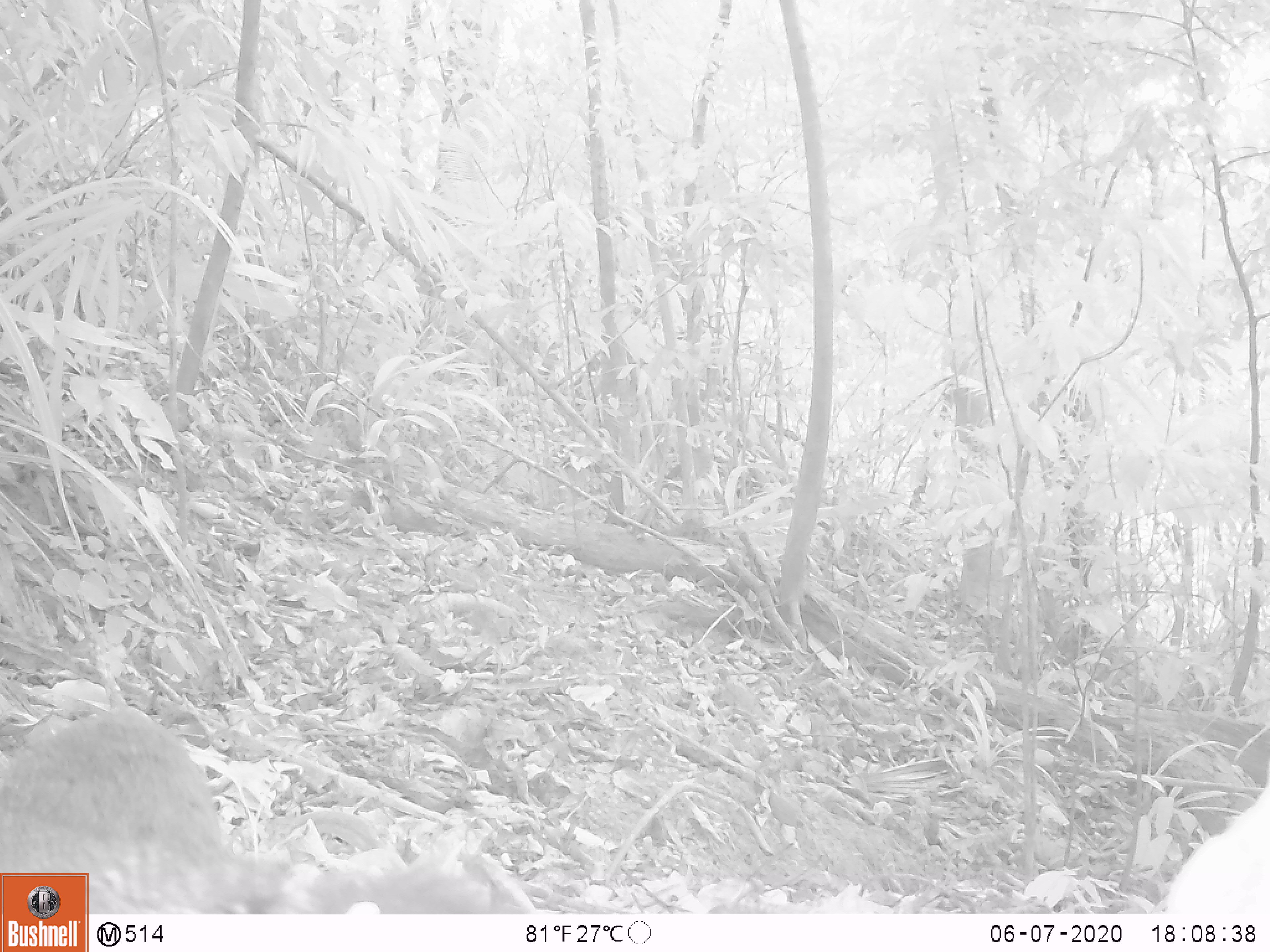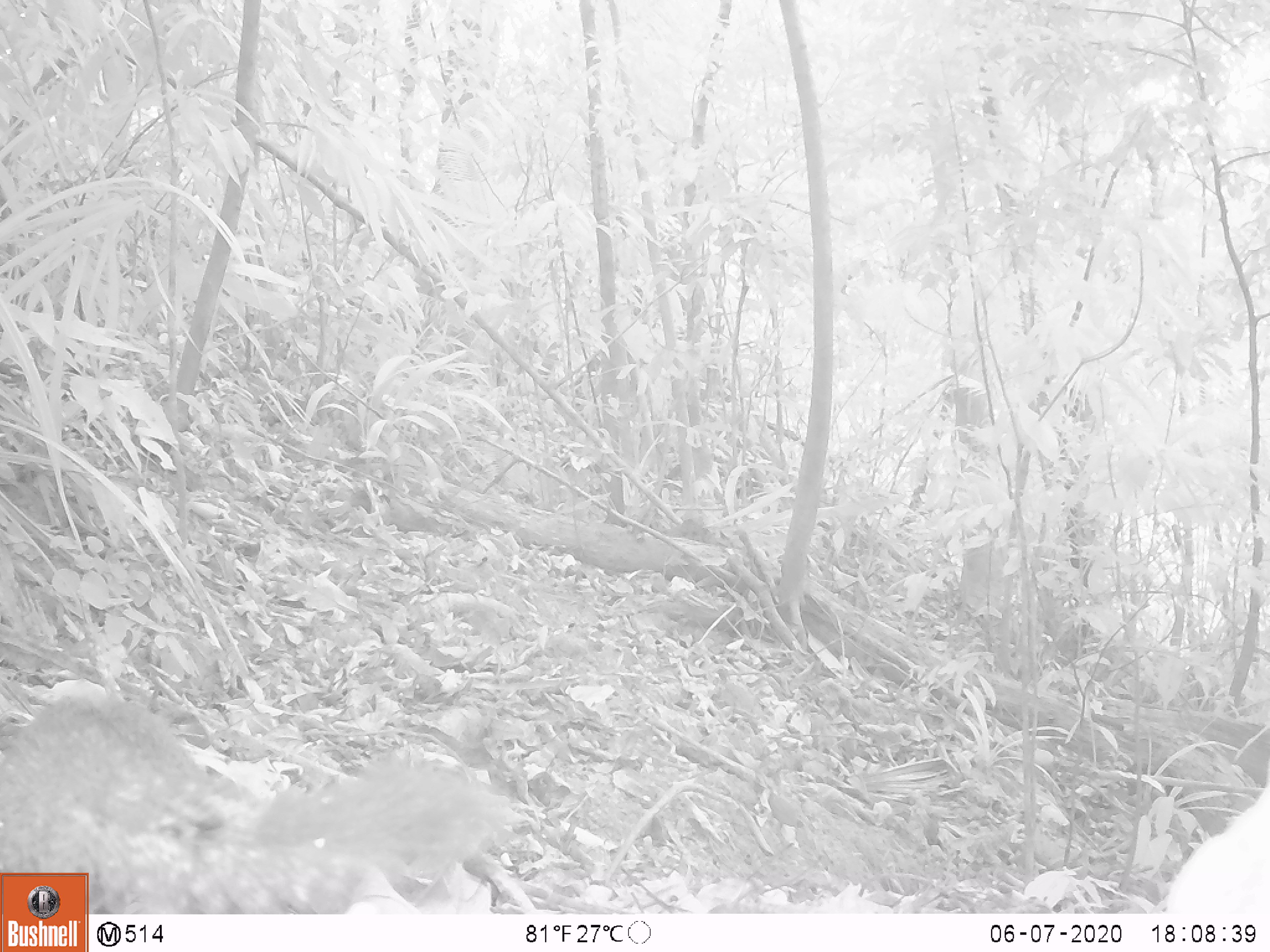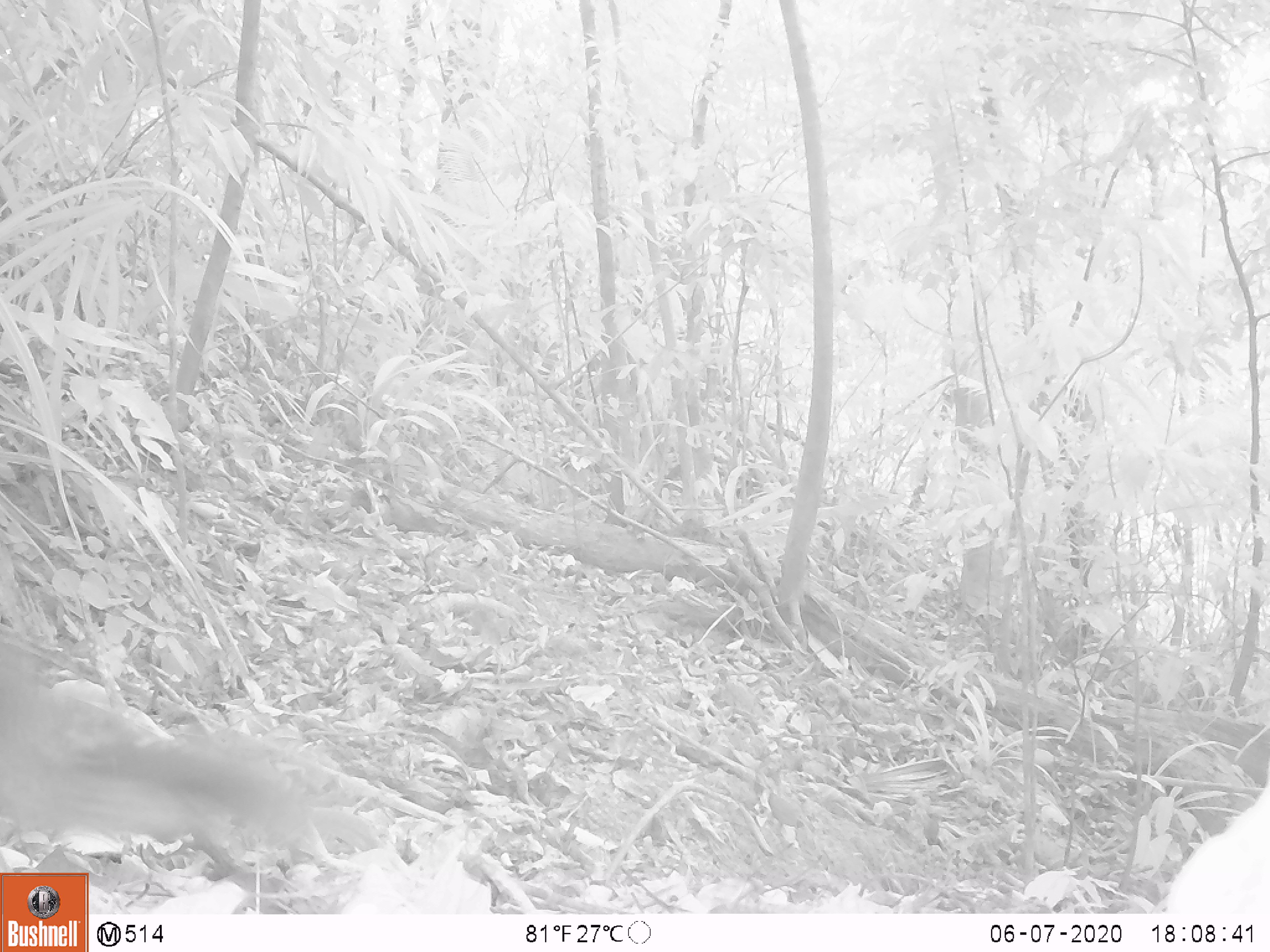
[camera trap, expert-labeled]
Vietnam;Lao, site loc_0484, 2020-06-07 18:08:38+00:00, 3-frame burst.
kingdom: Animalia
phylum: Chordata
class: Mammalia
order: Rodentia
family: Sciuridae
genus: Callosciurus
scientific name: Callosciurus erythraeus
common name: pallas's squirrel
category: pallass squirrel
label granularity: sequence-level